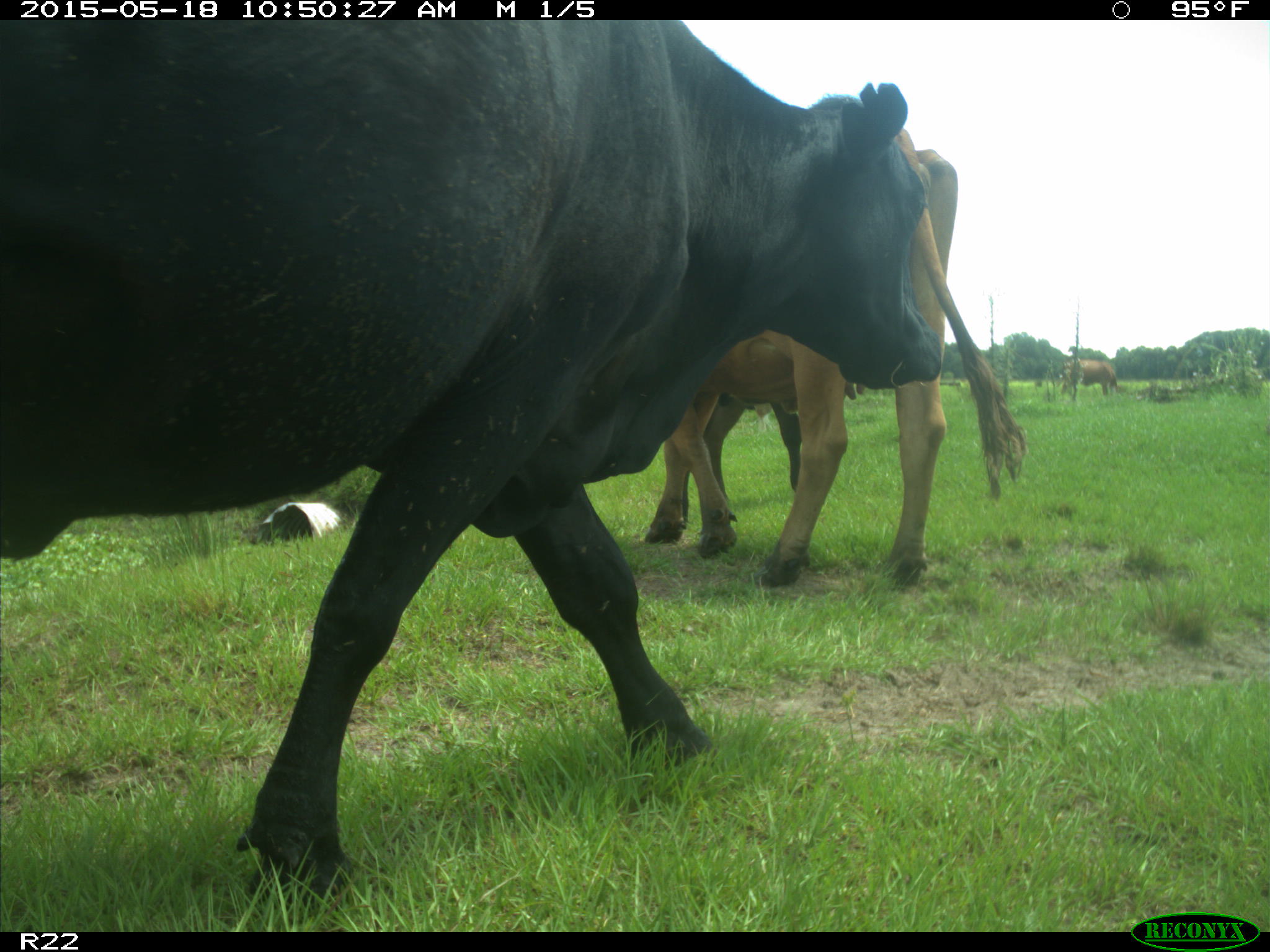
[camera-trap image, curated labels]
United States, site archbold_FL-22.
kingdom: Animalia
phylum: Chordata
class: Mammalia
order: Artiodactyla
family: Bovidae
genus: Bos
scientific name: Bos taurus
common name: domestic cow